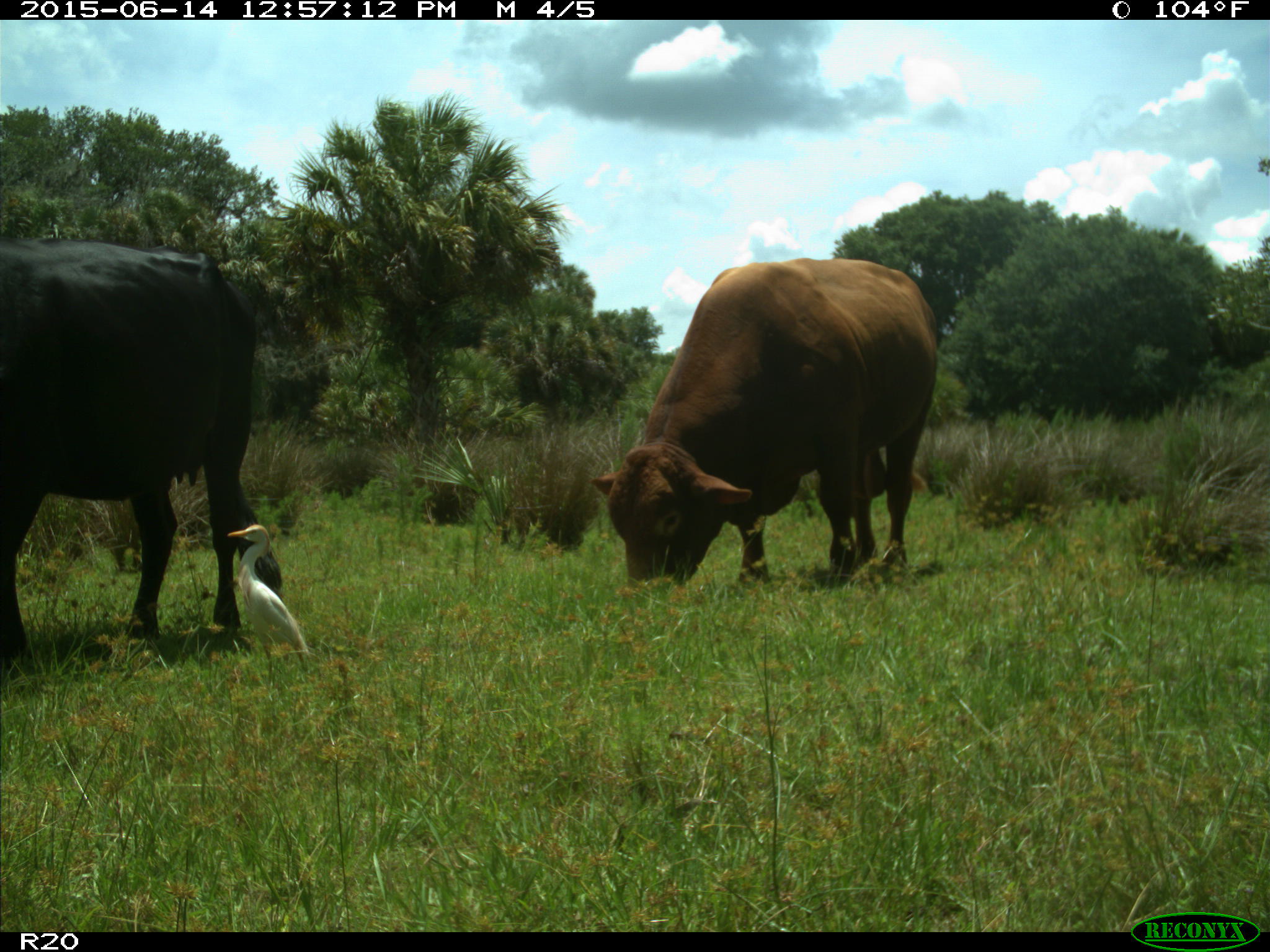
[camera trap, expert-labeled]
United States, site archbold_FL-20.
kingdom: Animalia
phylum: Chordata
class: Mammalia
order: Artiodactyla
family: Bovidae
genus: Bos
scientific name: Bos taurus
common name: domestic cow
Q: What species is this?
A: Bos taurus (domestic cow).